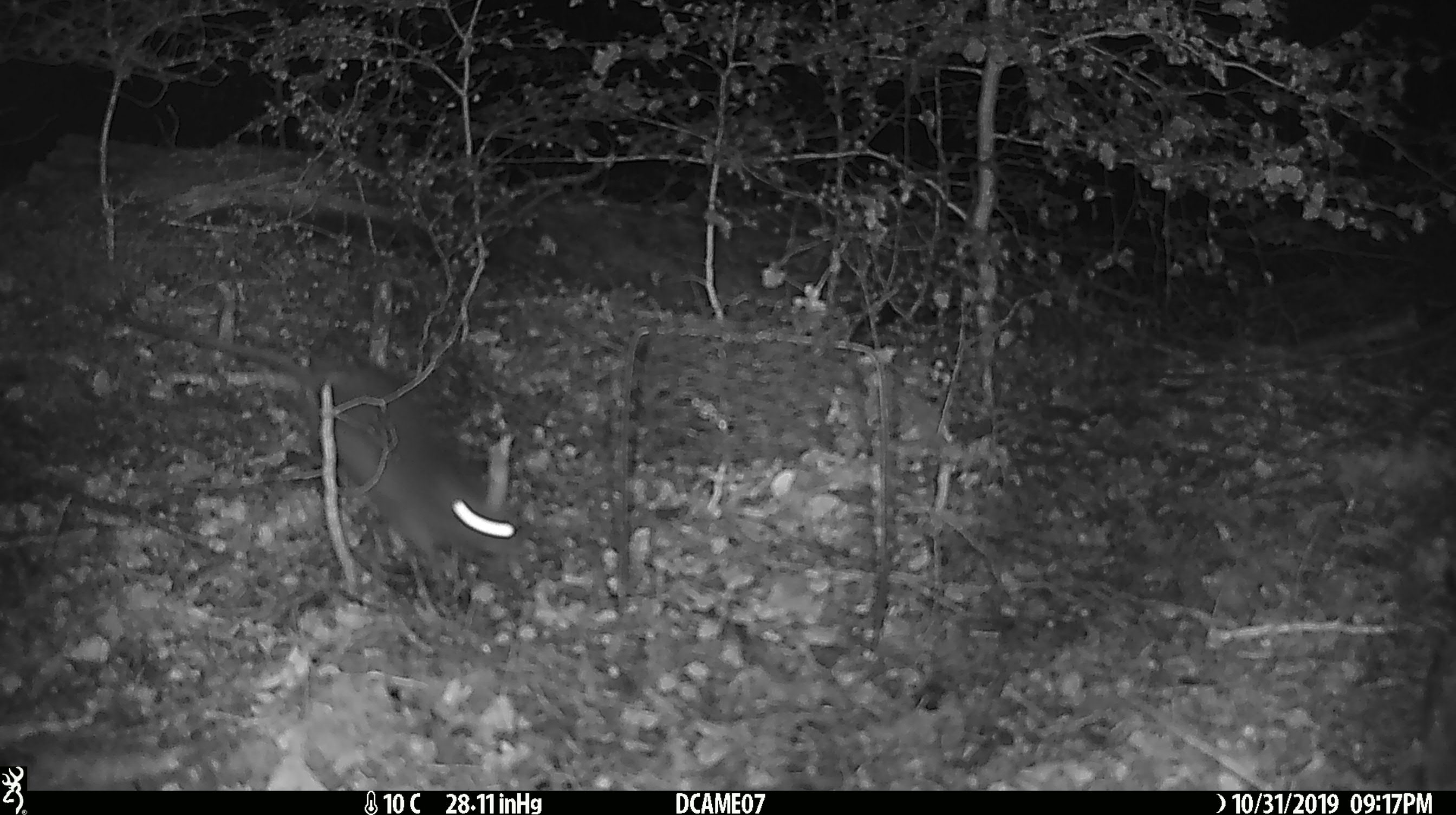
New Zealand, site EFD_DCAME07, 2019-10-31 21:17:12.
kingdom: Animalia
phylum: Chordata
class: Mammalia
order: Rodentia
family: Muridae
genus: Rattus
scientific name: Rattus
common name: rat